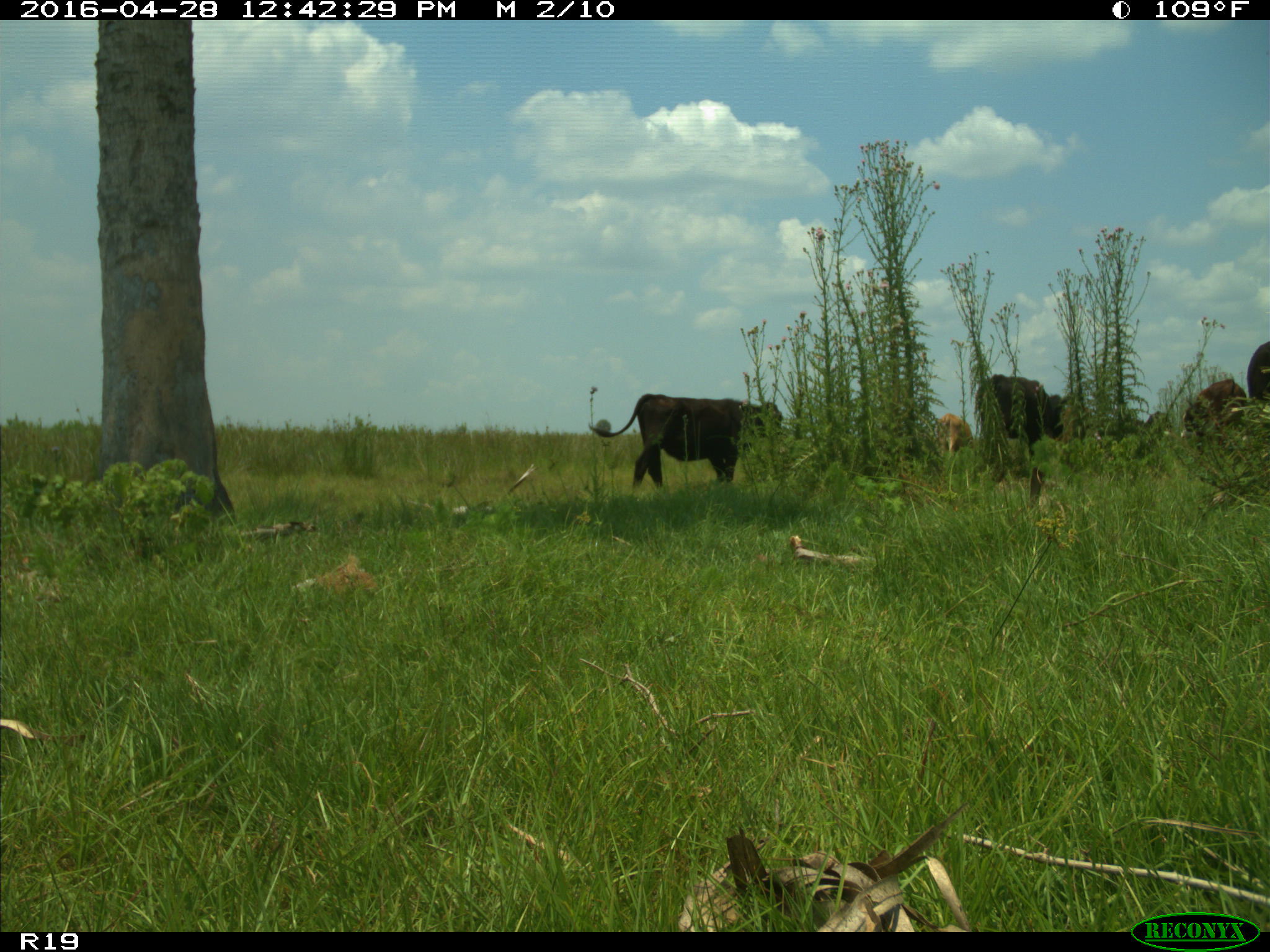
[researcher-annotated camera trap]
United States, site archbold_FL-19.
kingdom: Animalia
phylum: Chordata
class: Mammalia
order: Artiodactyla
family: Bovidae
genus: Bos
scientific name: Bos taurus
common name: domestic cow